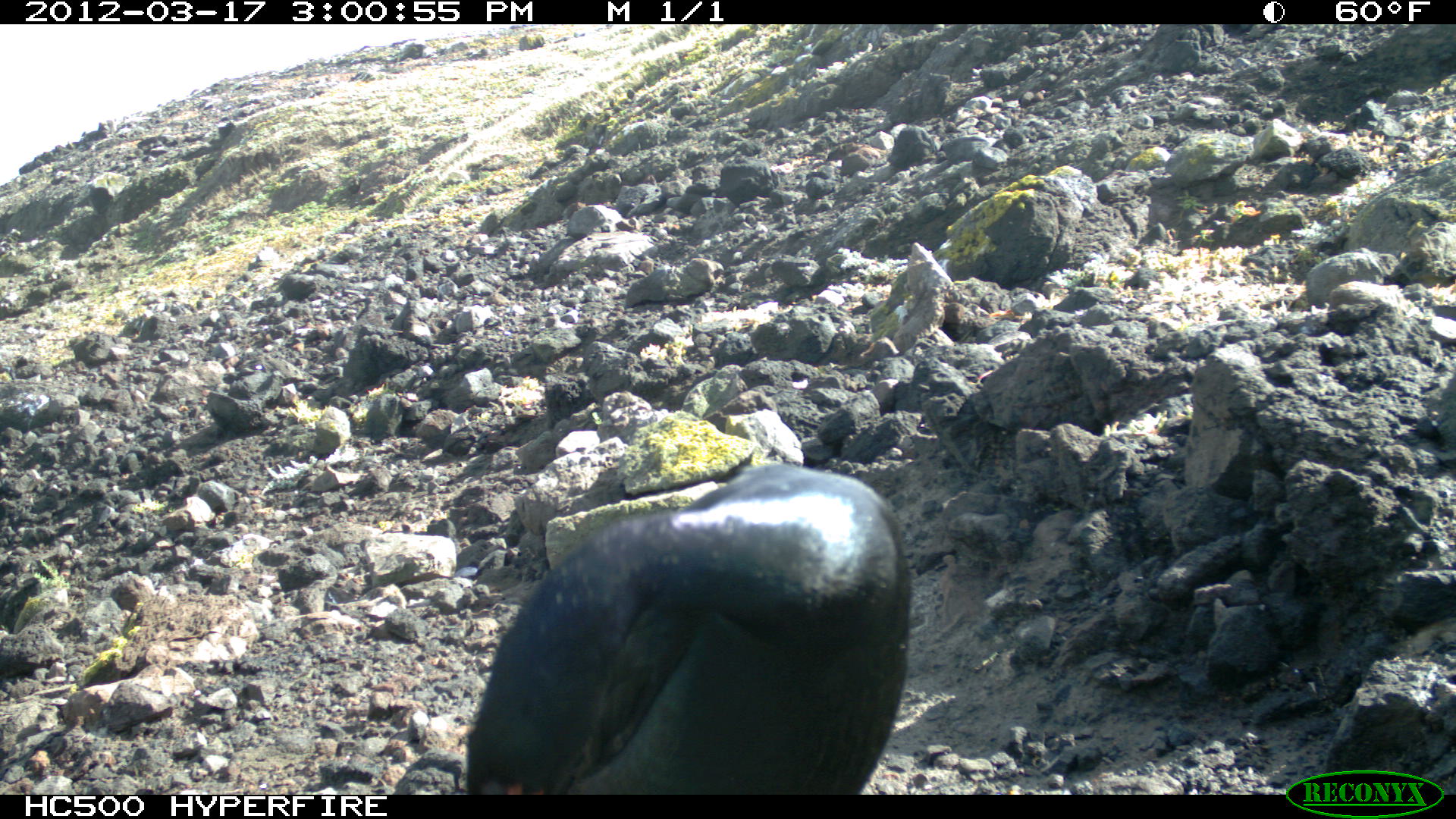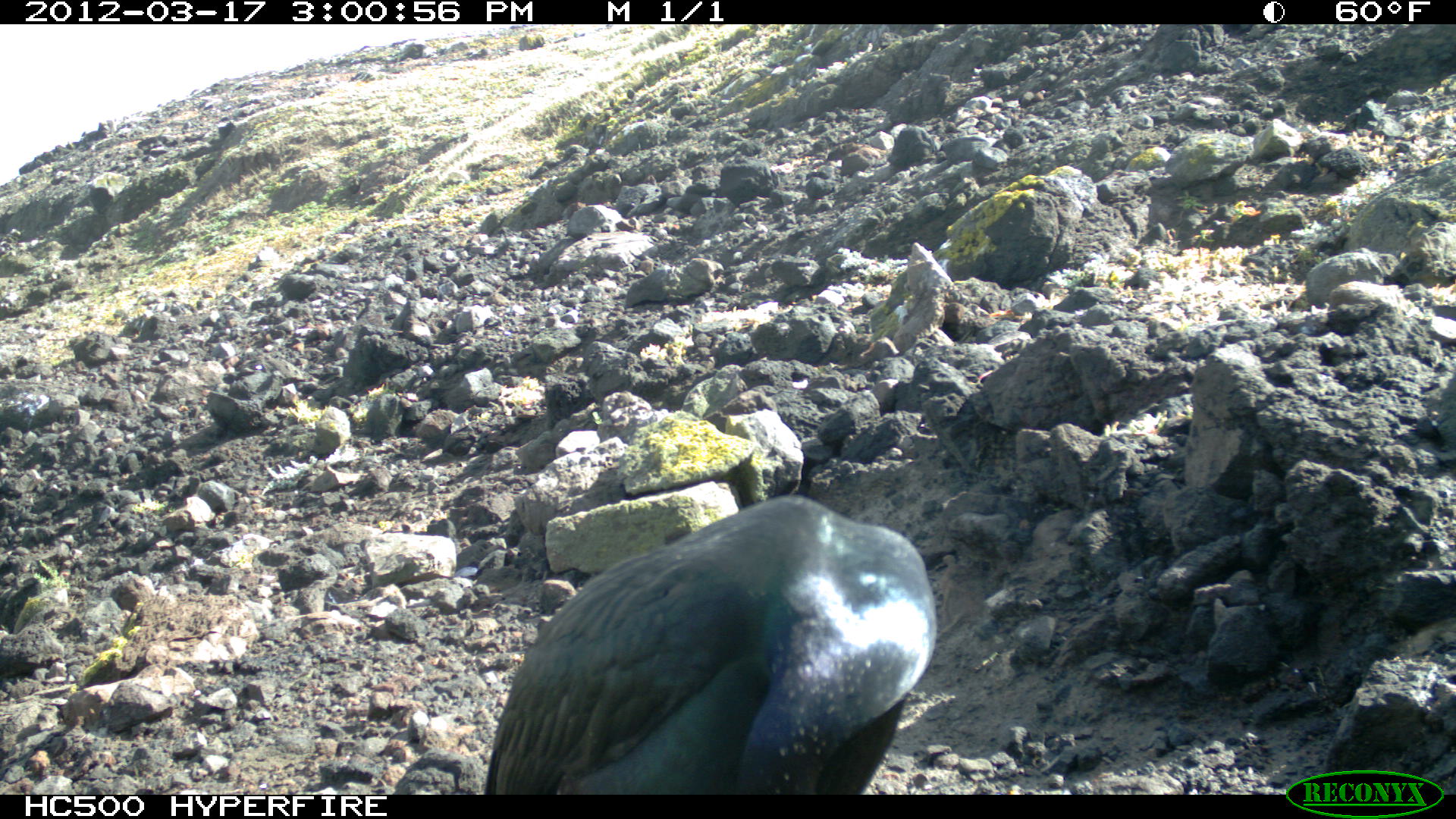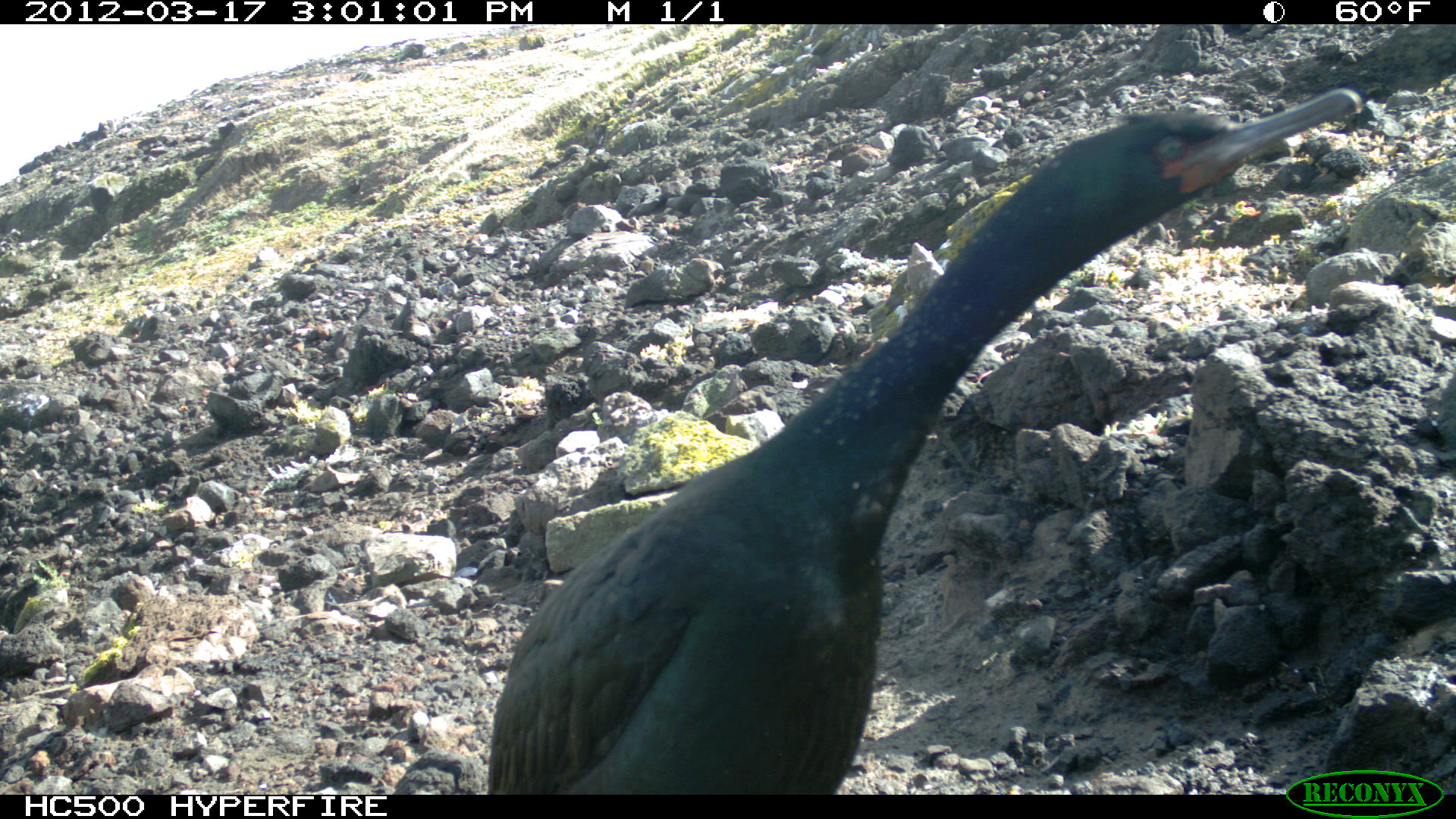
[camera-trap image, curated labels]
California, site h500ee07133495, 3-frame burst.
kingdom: Animalia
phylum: Chordata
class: Aves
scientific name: Aves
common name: bird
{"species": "bird (Aves)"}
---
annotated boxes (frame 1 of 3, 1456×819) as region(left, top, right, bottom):
bird: region(466, 465, 910, 795)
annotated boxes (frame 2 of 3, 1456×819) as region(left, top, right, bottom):
bird: region(484, 495, 936, 795)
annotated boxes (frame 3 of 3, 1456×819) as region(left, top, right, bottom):
bird: region(485, 90, 1359, 792)